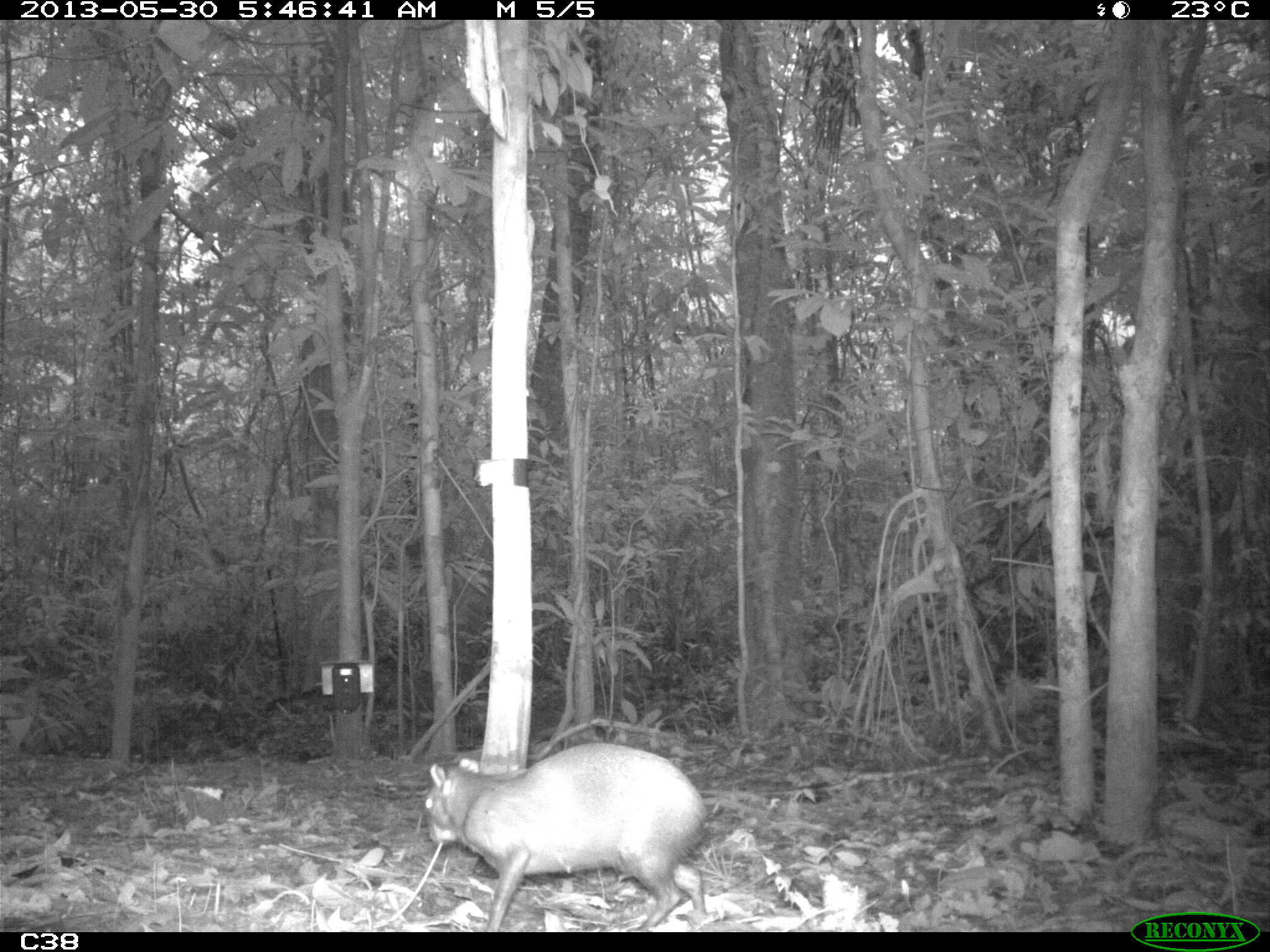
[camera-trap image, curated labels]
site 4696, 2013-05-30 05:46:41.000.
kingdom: Animalia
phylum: Chordata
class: Mammalia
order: Rodentia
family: Dasyproctidae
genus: Dasyprocta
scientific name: Dasyprocta leporina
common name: red-rumped agouti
Dasyprocta leporina (red-rumped agouti), count 1, age adult.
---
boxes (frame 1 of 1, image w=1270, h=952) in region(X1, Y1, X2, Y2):
dasyprocta leporina: region(422, 742, 707, 932)